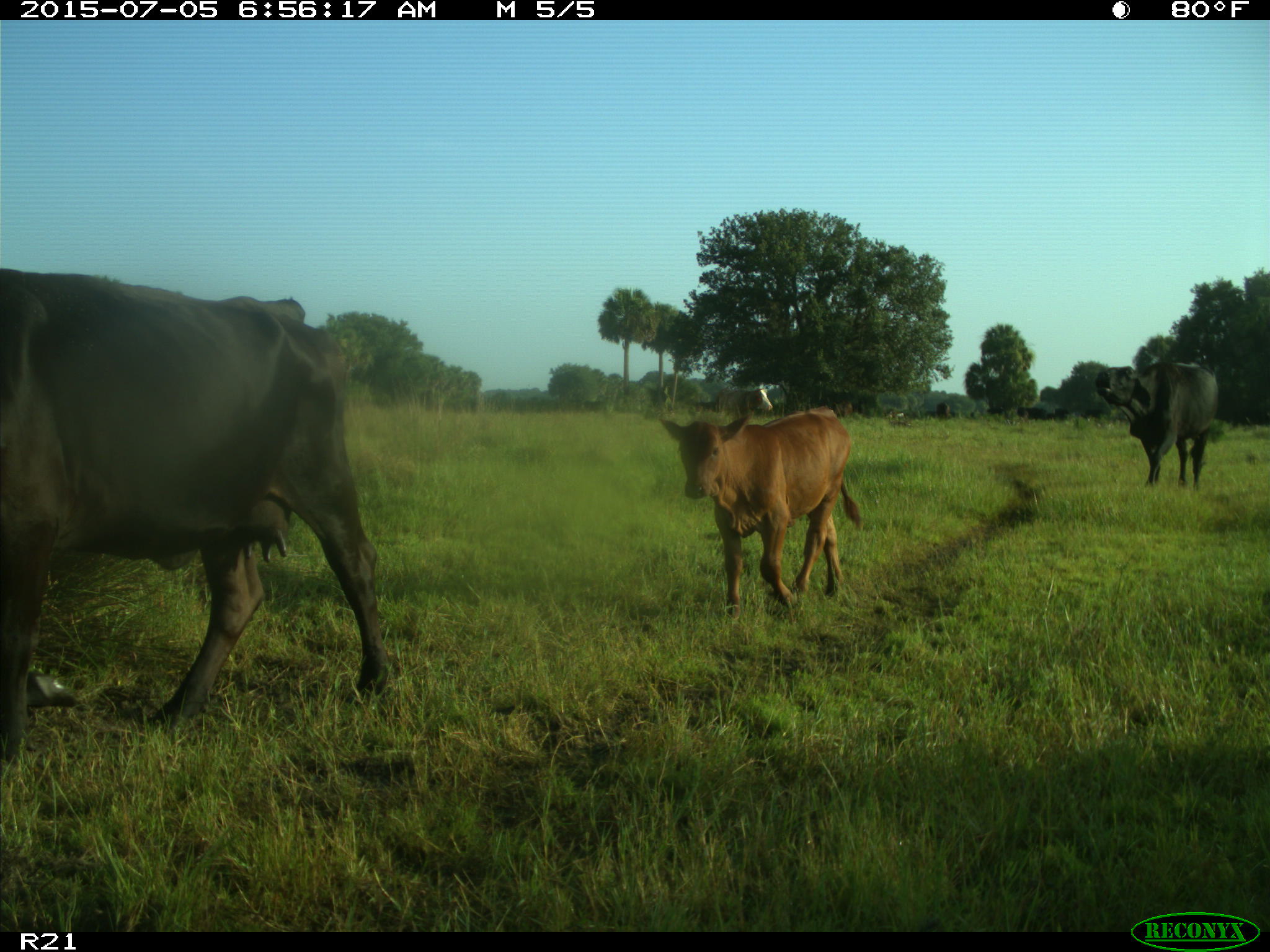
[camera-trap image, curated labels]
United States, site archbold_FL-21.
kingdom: Animalia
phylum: Chordata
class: Mammalia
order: Artiodactyla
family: Bovidae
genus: Bos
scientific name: Bos taurus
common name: domestic cow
Bos taurus (domestic cow).